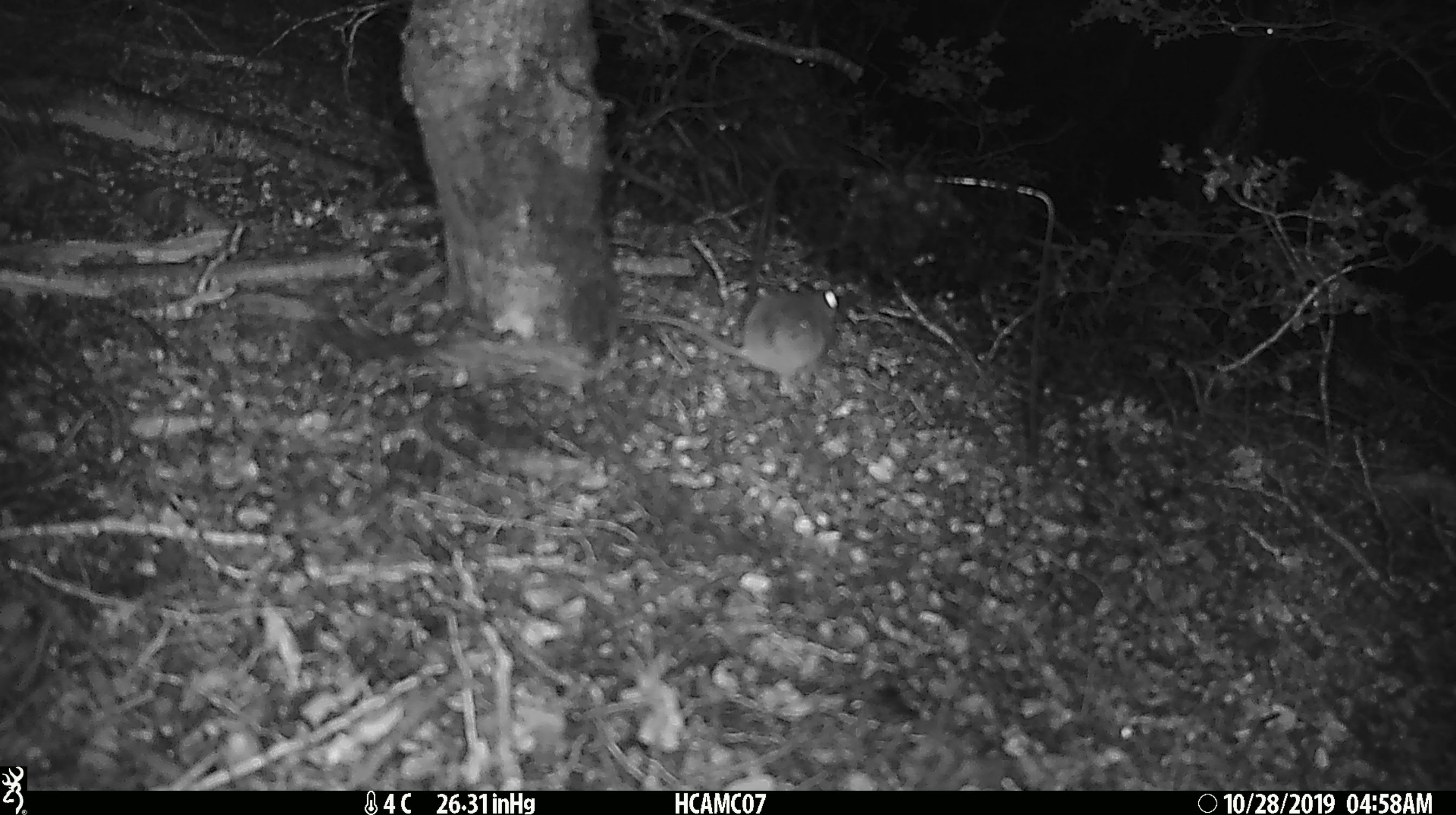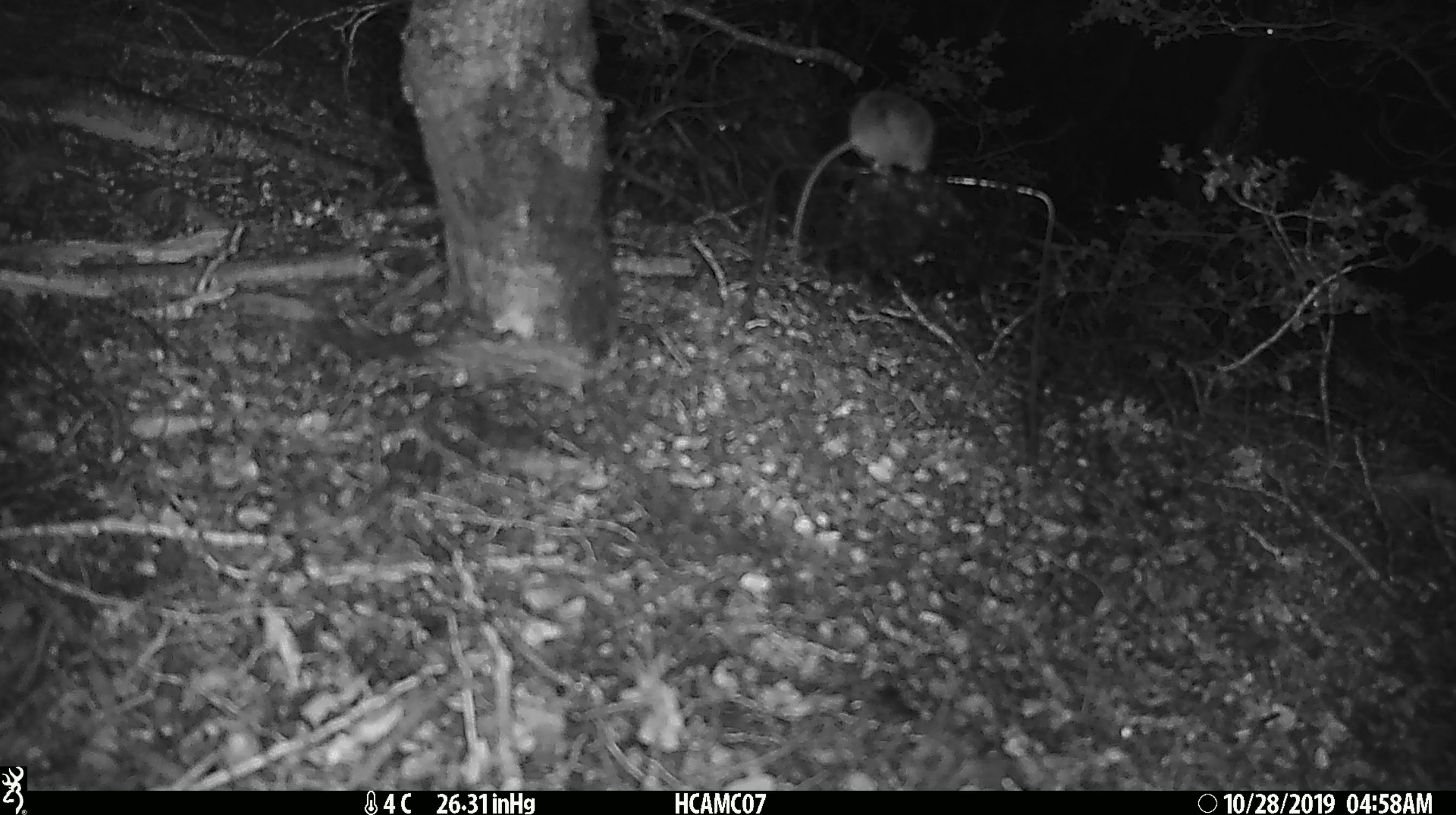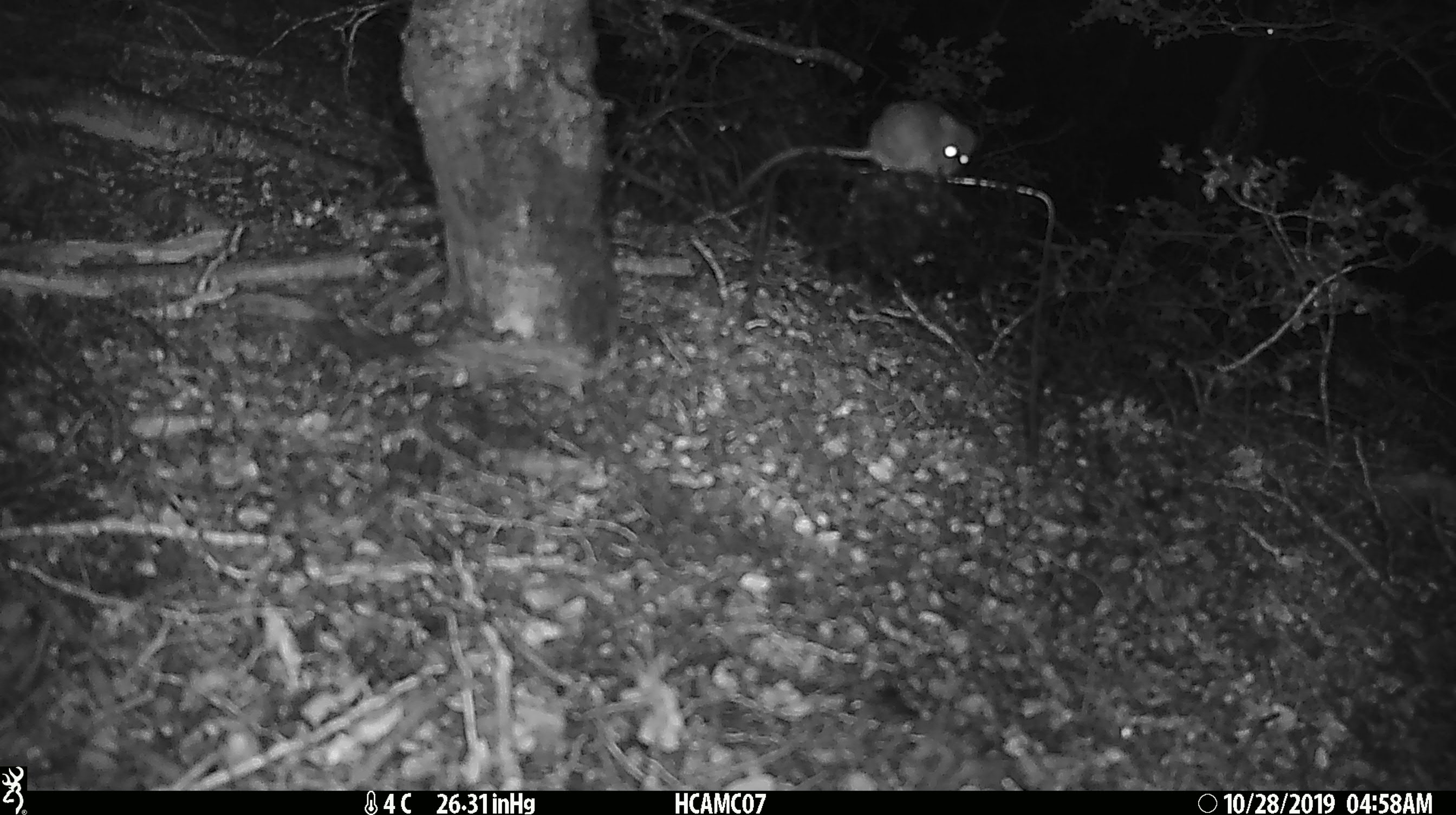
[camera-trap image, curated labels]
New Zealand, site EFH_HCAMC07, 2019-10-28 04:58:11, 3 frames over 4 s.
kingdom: Animalia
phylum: Chordata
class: Mammalia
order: Rodentia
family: Muridae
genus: Mus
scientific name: Mus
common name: mouse